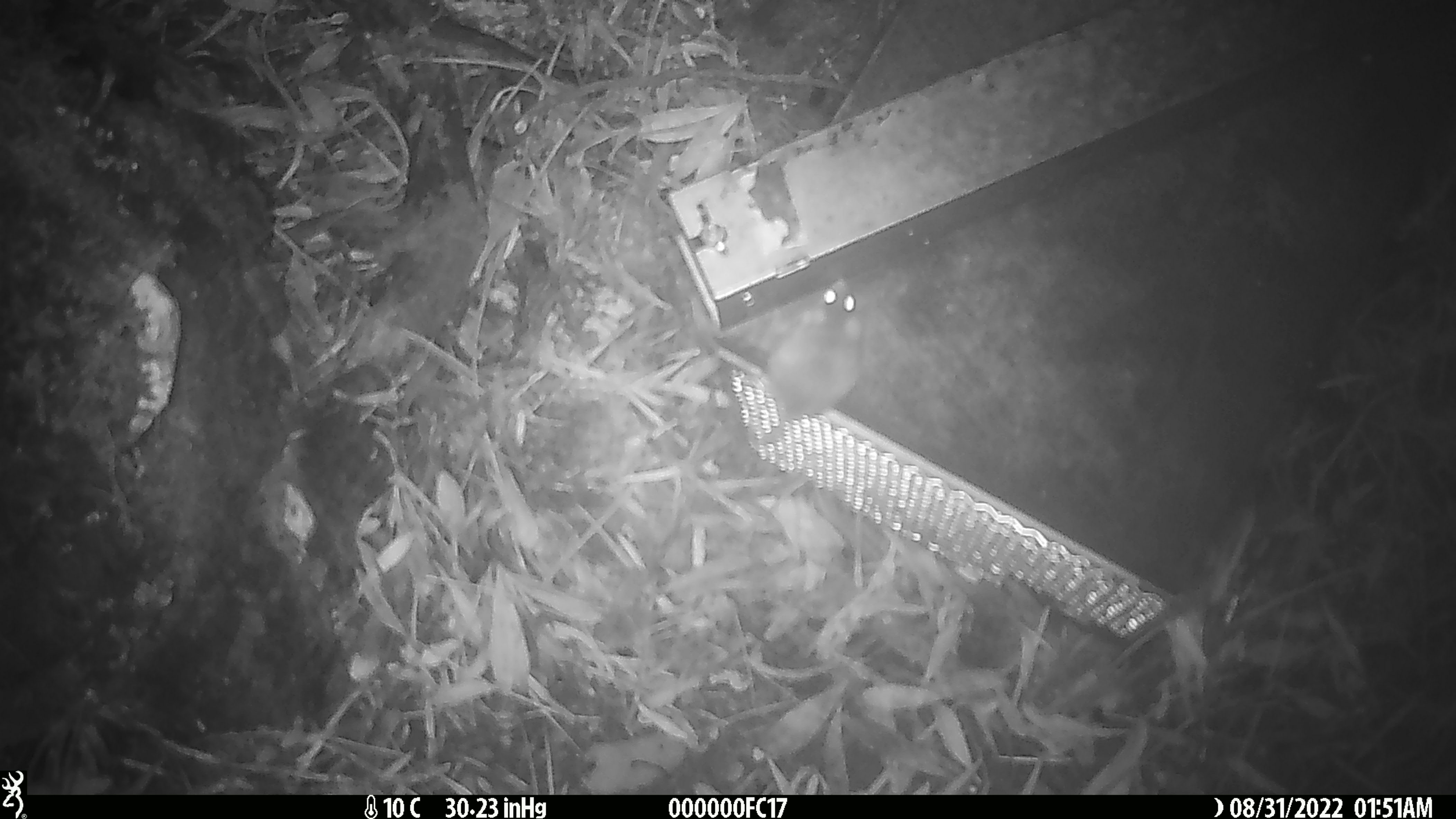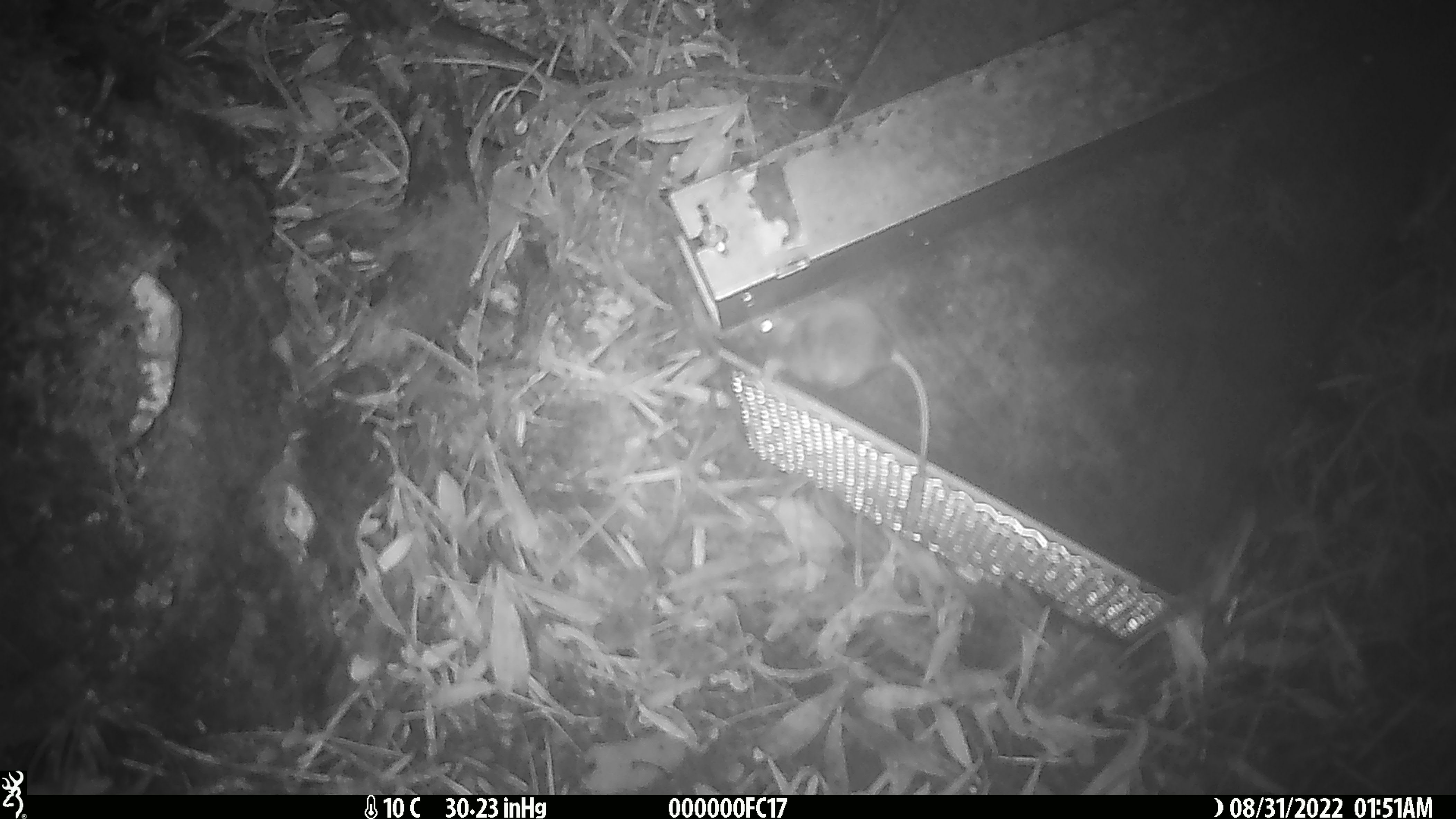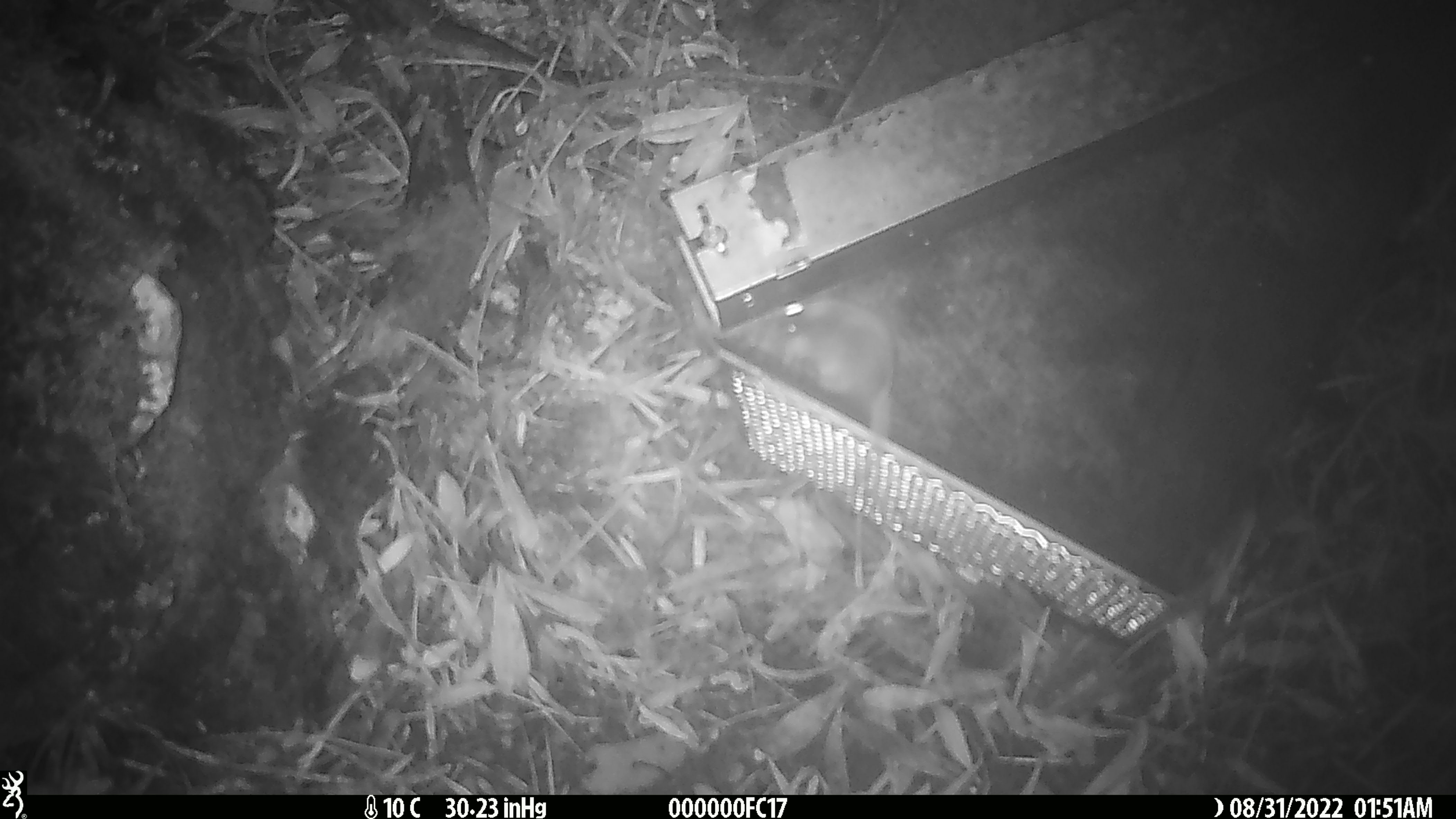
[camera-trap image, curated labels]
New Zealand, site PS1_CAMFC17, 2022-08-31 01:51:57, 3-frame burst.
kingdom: Animalia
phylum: Chordata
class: Mammalia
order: Rodentia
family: Muridae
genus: Mus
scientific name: Mus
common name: mouse